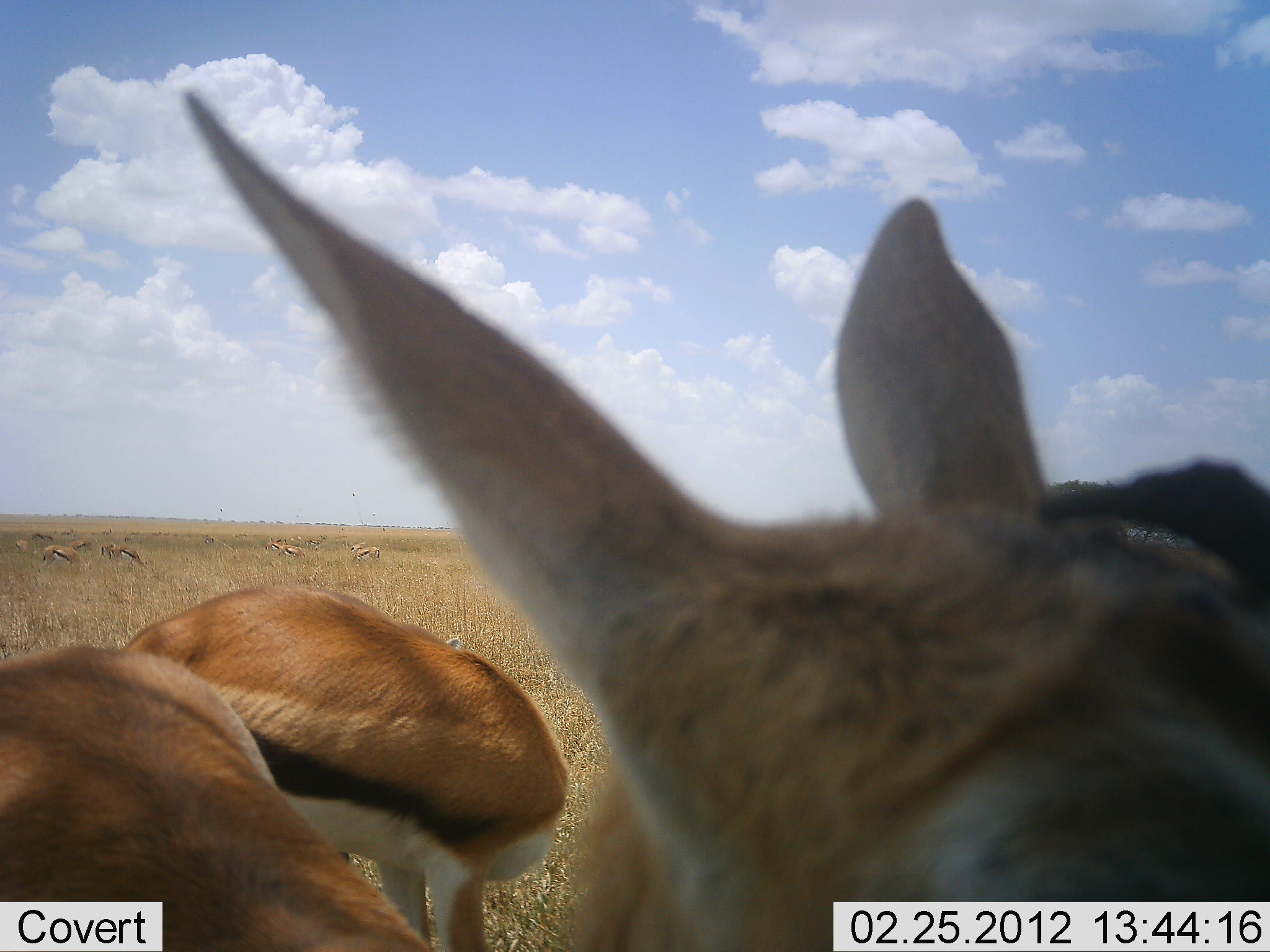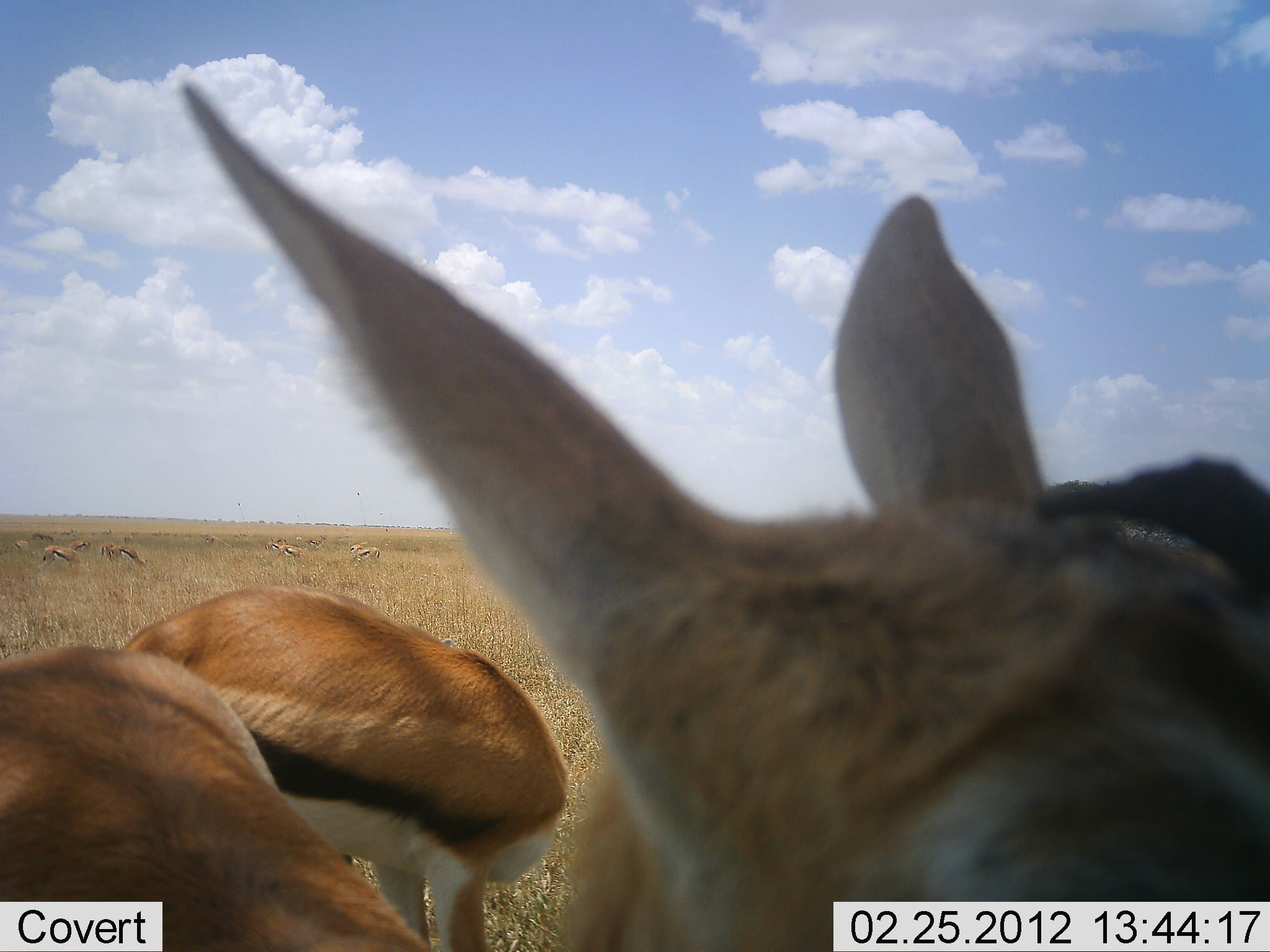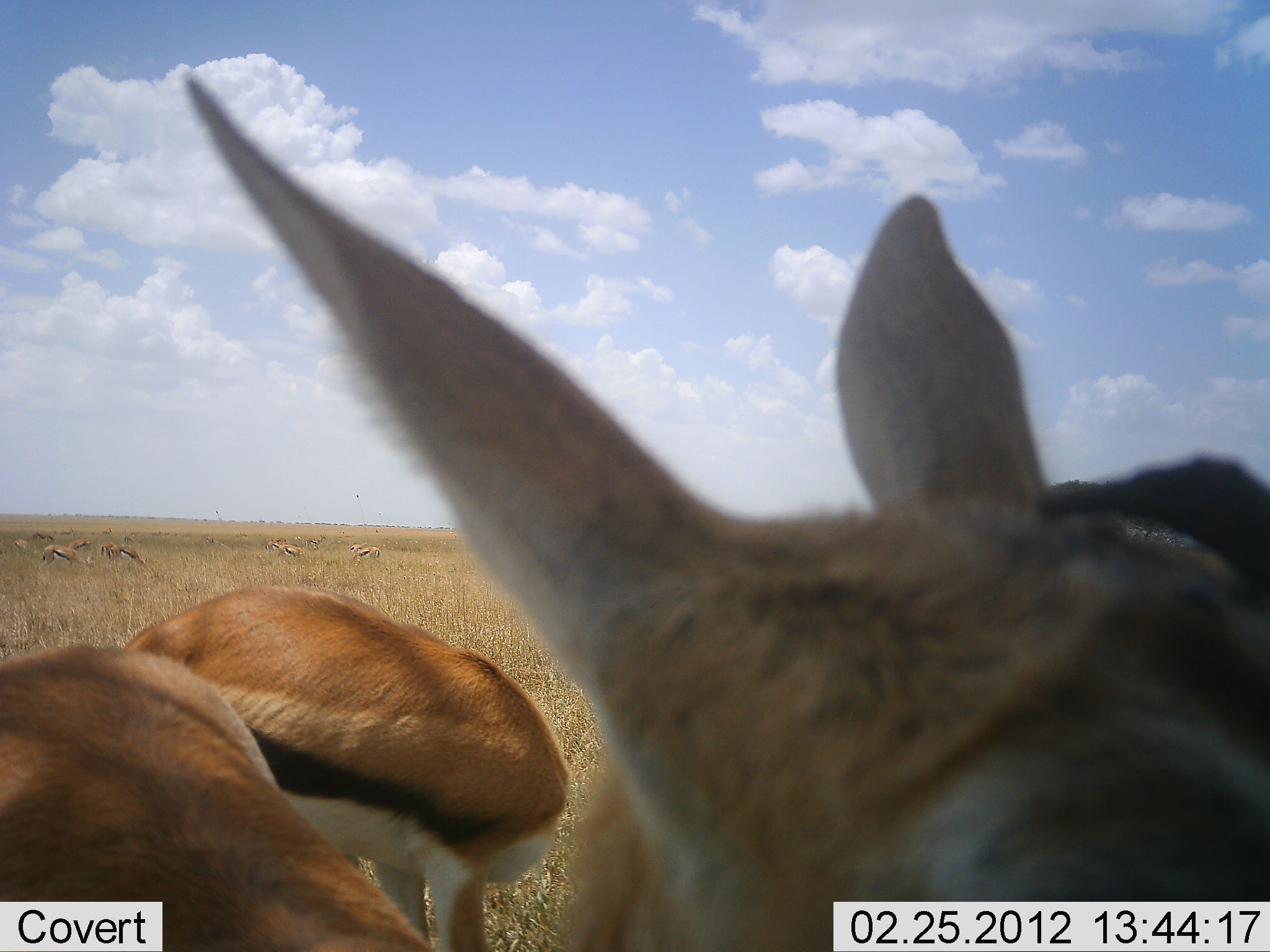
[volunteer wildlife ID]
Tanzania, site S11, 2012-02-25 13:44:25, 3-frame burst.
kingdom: Animalia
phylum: Chordata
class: Mammalia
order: Artiodactyla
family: Bovidae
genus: Eudorcas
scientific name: Eudorcas thomsonii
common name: thomson's gazelle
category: gazellethomsons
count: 3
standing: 64%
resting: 0%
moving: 9%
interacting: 0%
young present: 0%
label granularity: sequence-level